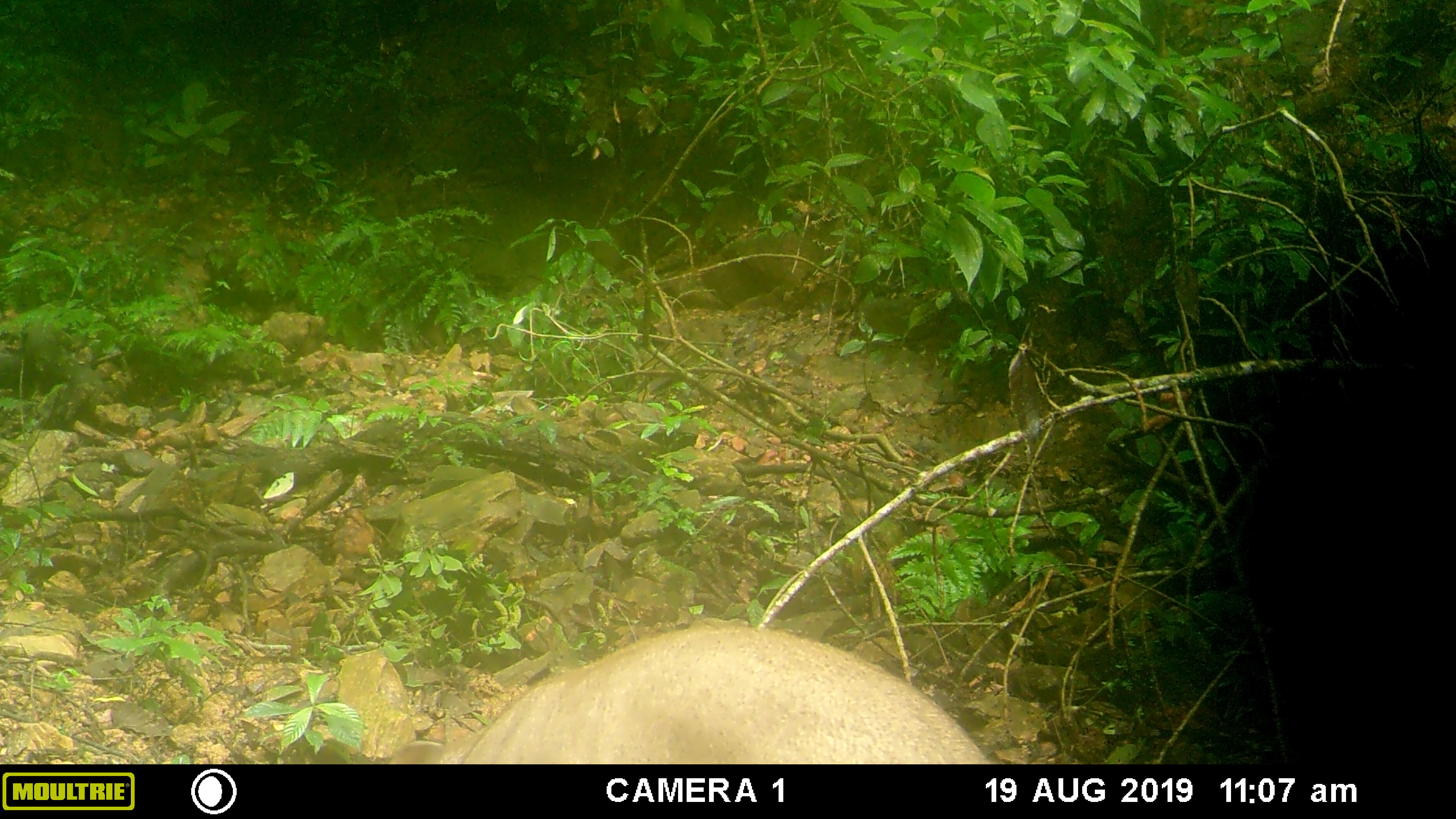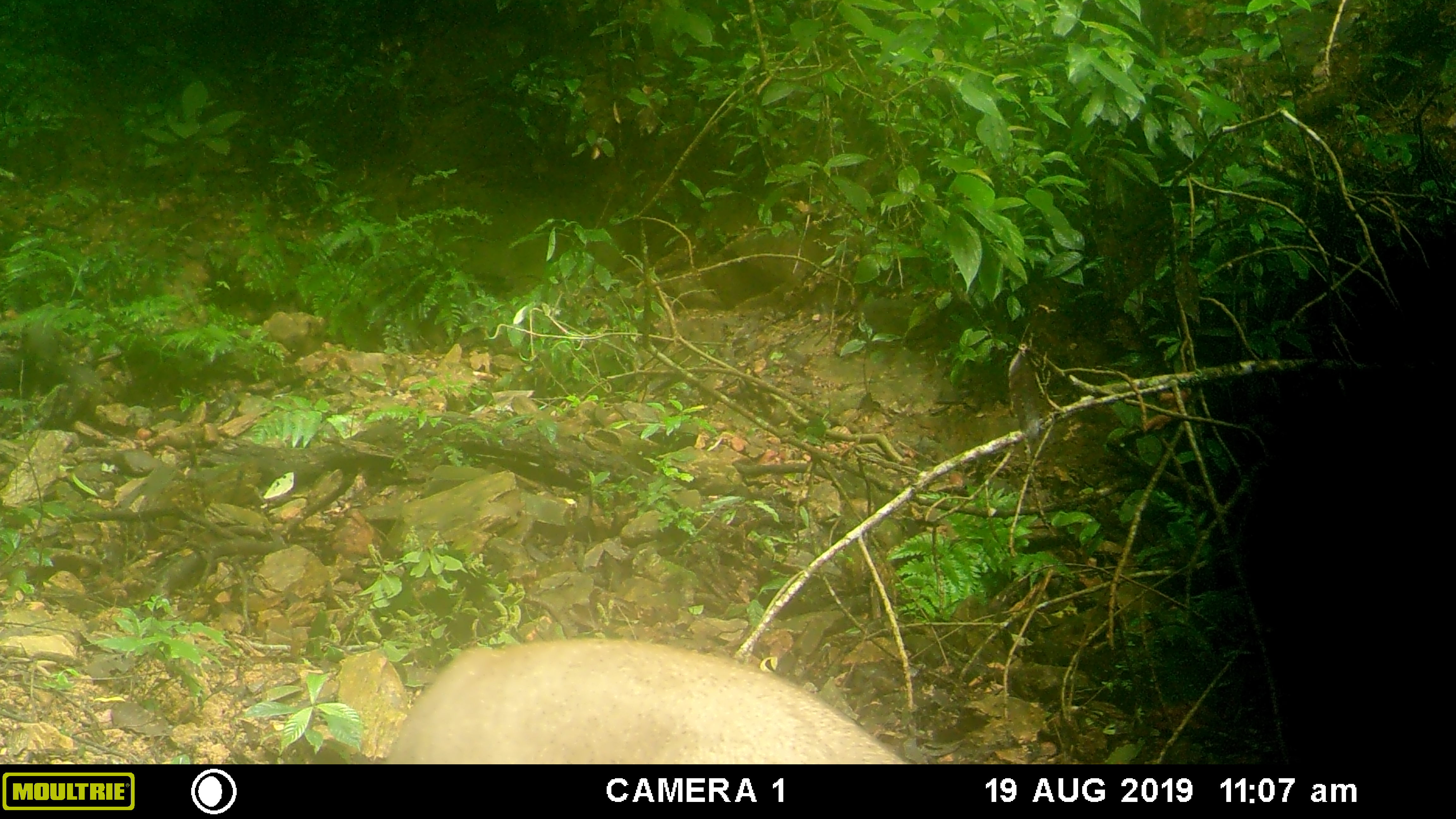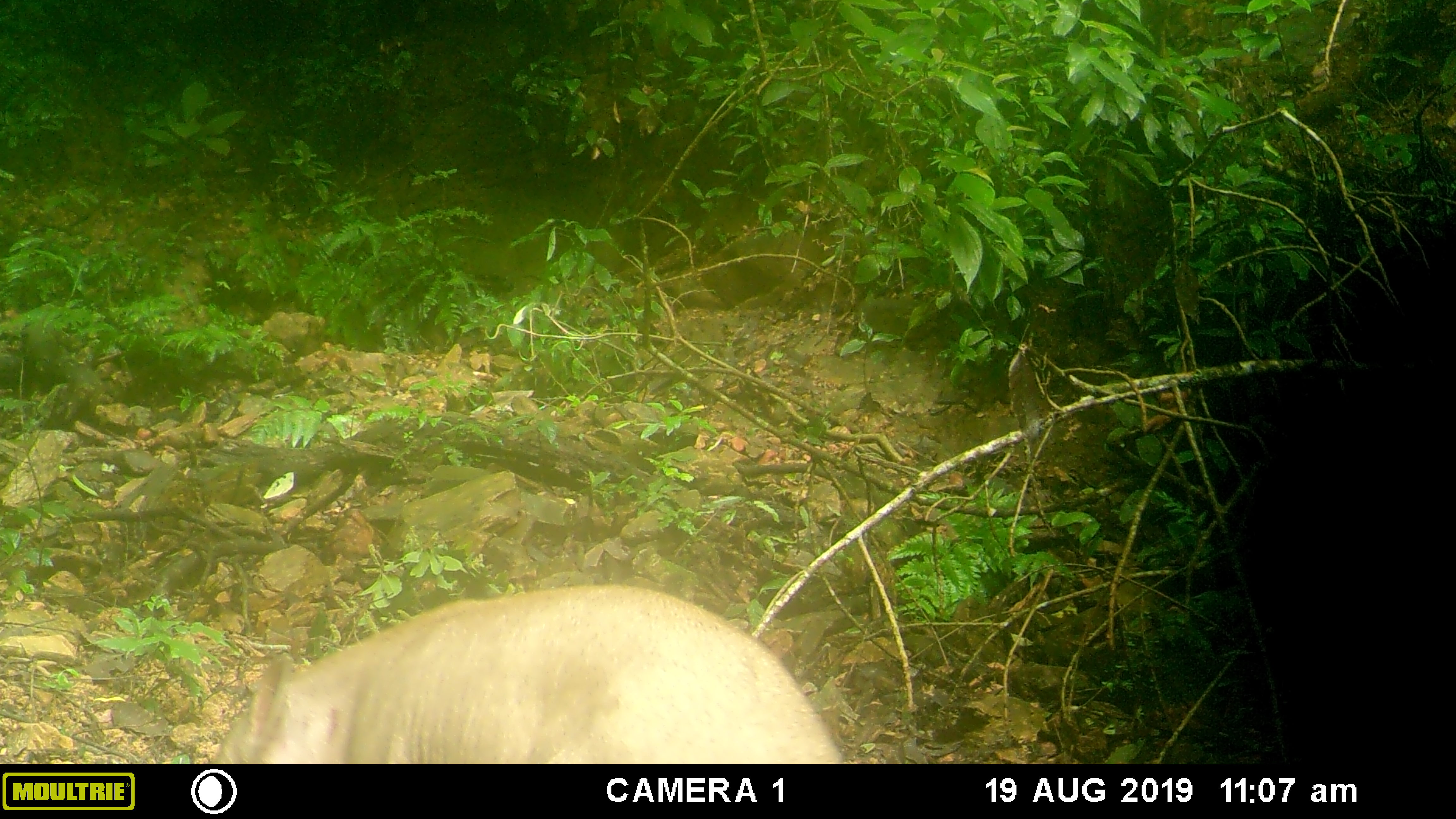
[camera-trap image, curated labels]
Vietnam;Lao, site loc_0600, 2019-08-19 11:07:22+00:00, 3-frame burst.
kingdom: Animalia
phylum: Chordata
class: Mammalia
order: Artiodactyla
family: Suidae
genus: Sus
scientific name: Sus scrofa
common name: eurasian wild pig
Eurasian wild pig (Sus scrofa). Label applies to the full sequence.